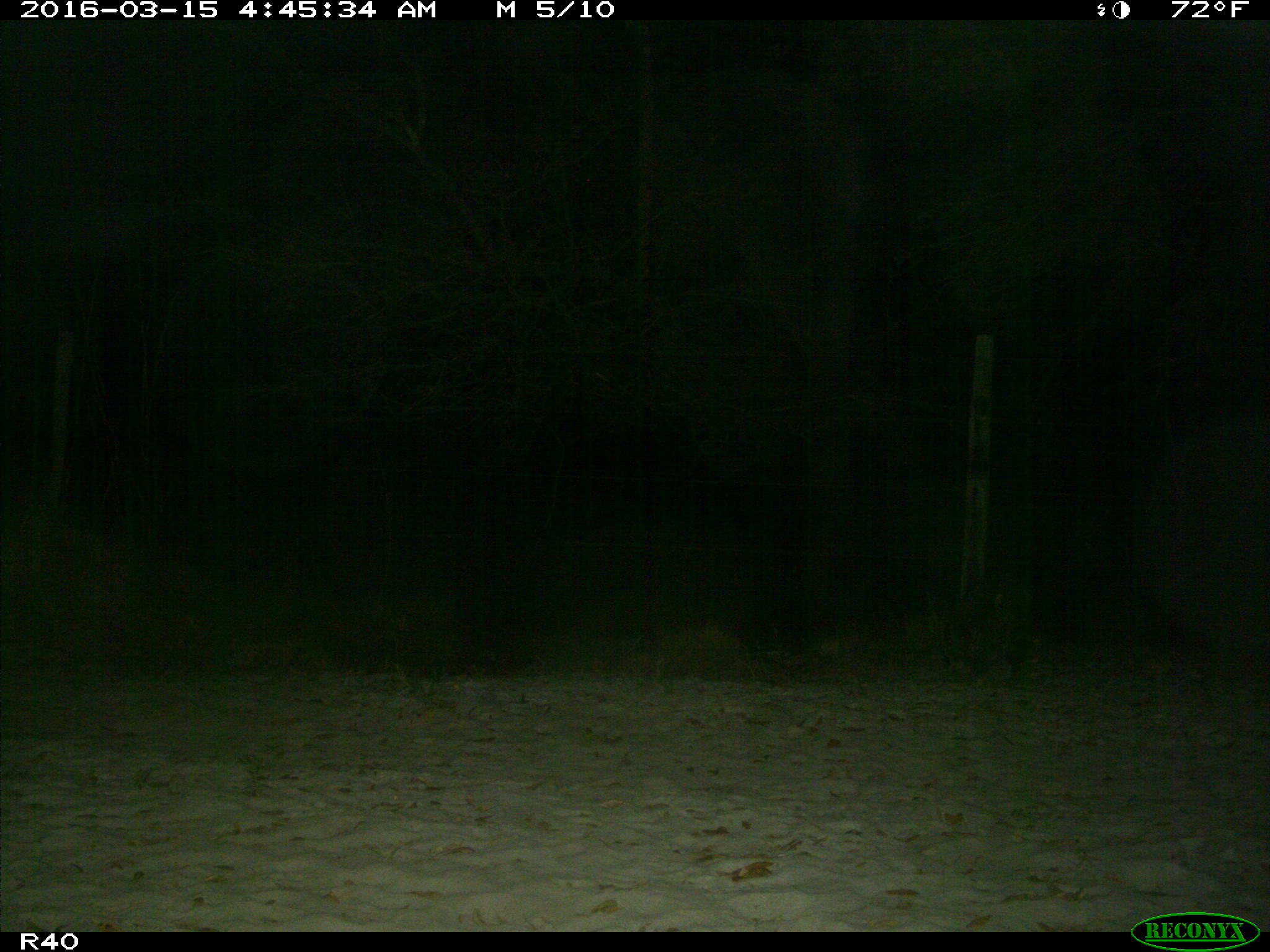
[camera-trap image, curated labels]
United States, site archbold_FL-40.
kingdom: Animalia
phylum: Chordata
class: Mammalia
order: Carnivora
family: Procyonidae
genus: Procyon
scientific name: Procyon lotor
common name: common raccoon